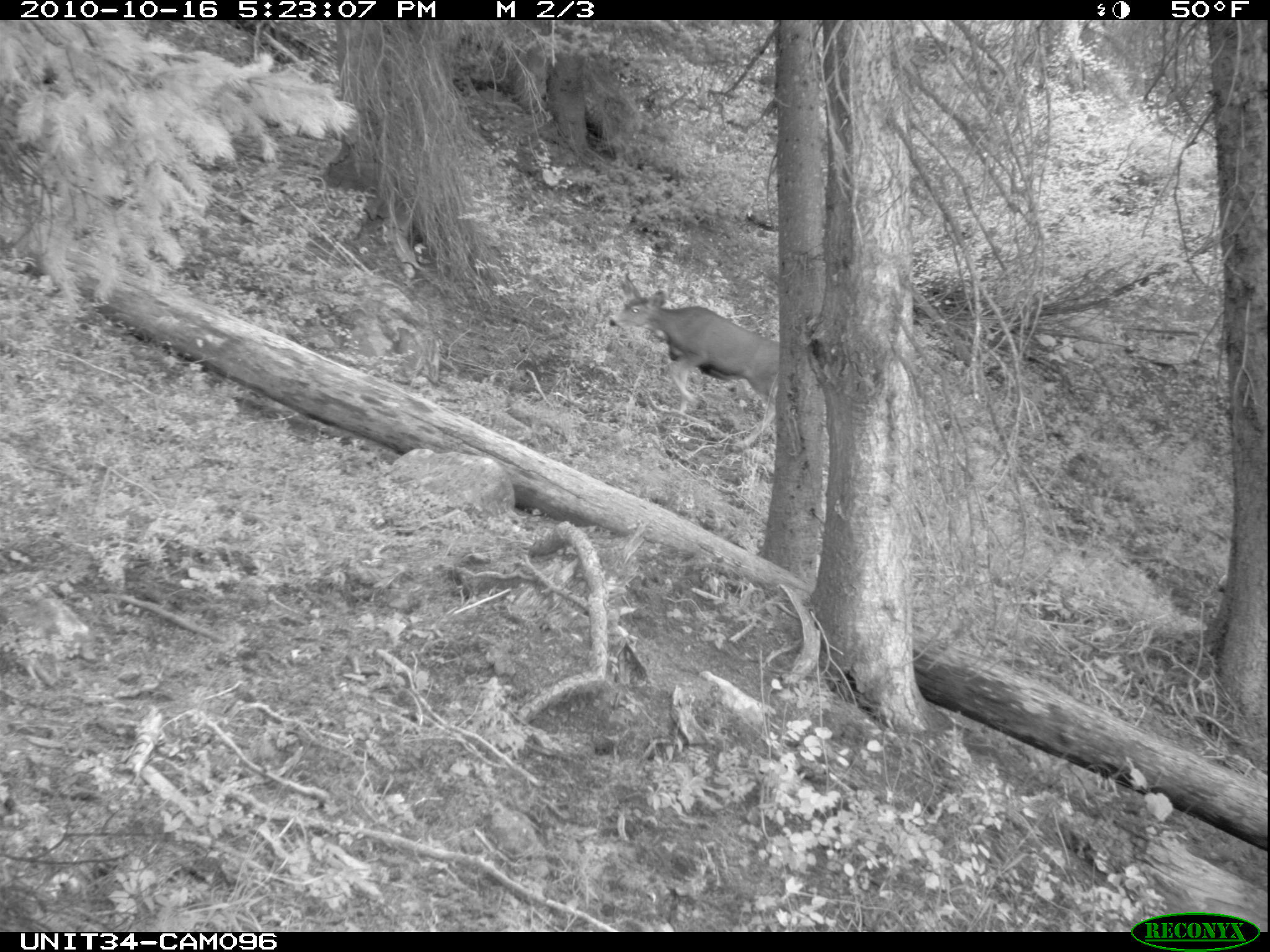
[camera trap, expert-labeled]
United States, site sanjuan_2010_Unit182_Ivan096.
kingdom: Animalia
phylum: Chordata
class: Mammalia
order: Artiodactyla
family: Cervidae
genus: Odocoileus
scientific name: Odocoileus hemionus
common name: mule deer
Odocoileus hemionus (mule deer).